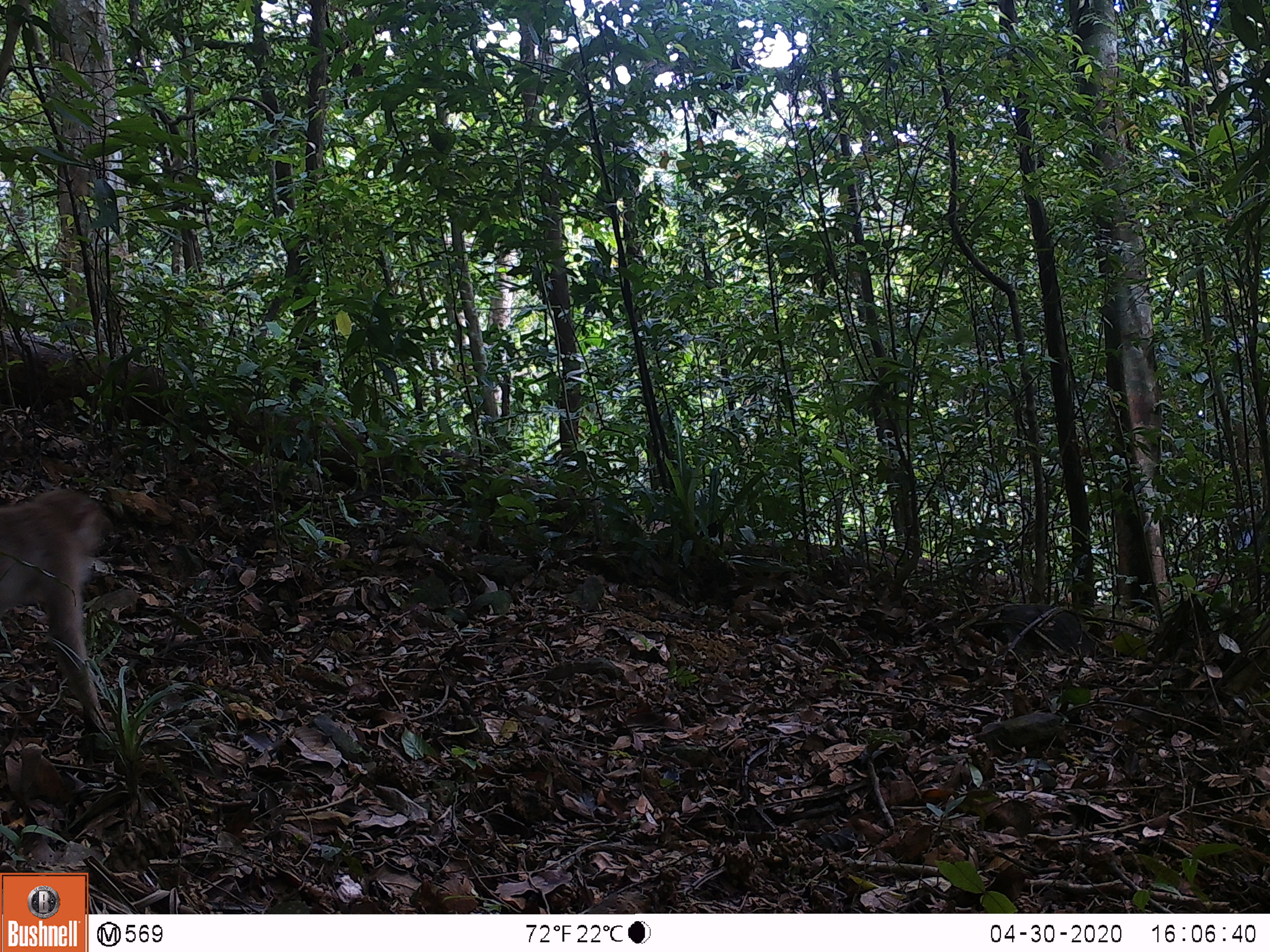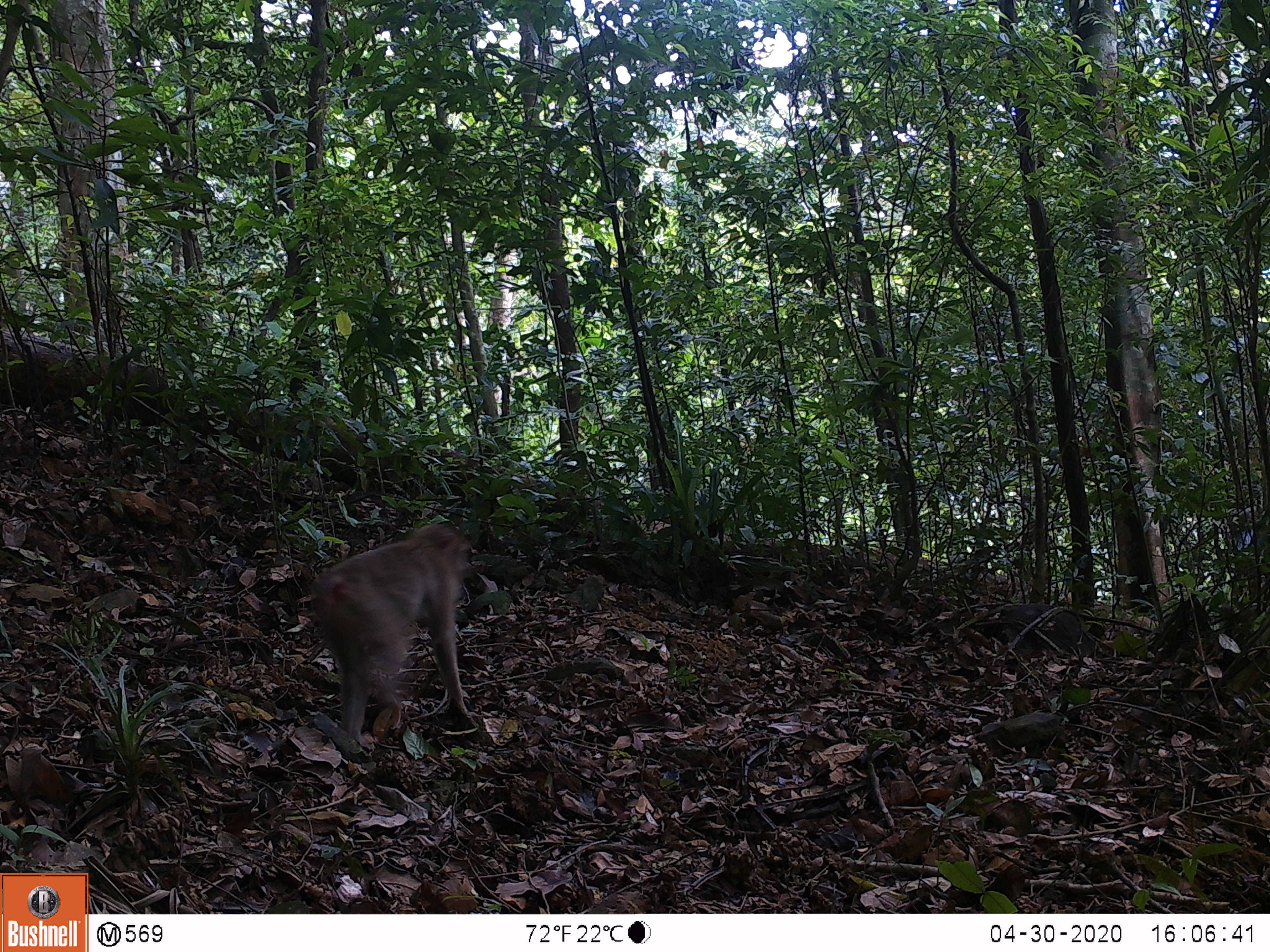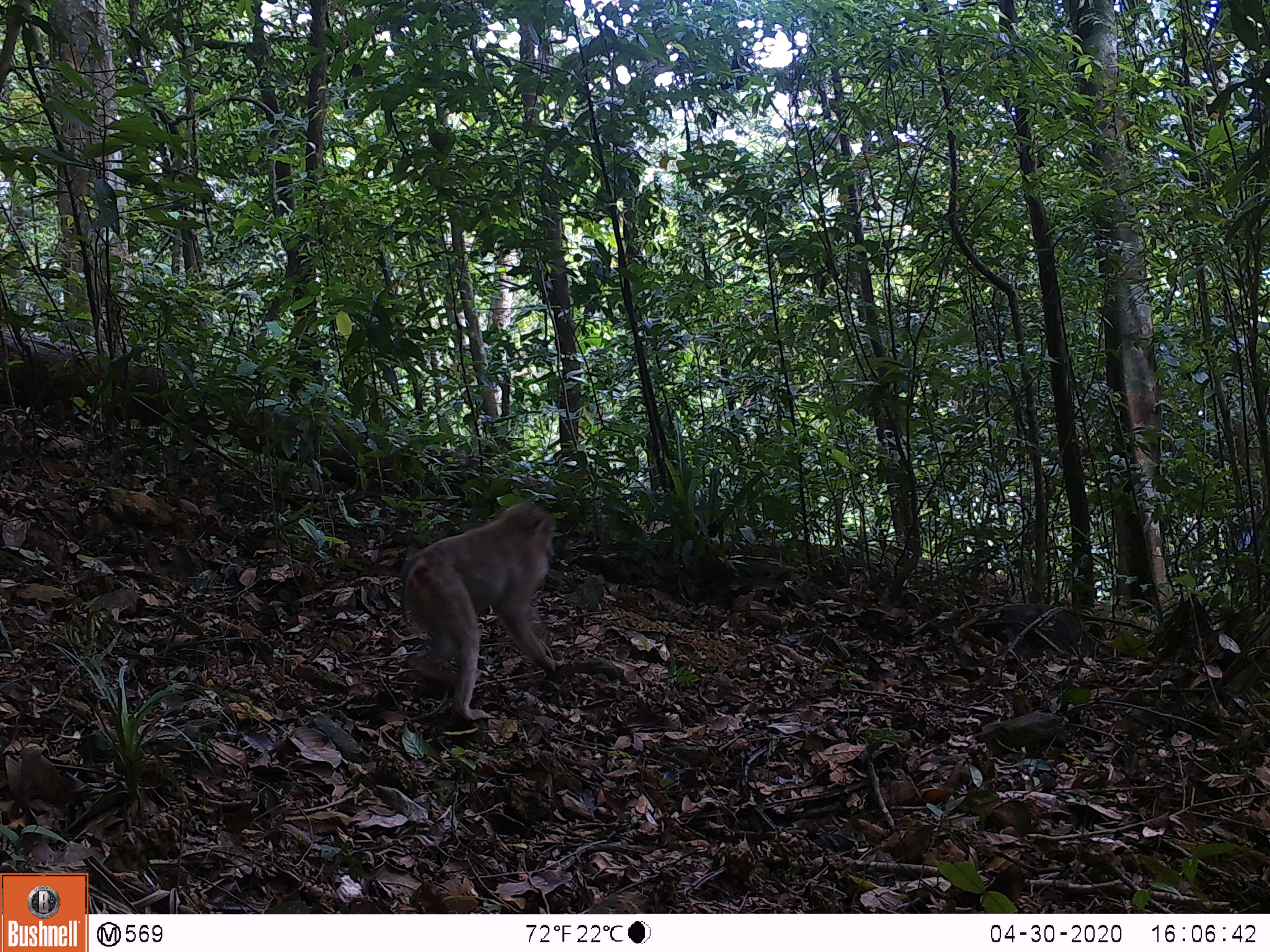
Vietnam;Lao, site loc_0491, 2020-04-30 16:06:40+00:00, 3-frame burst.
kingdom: Animalia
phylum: Chordata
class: Mammalia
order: Primates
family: Cercopithecidae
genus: Macaca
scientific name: Macaca nemestrina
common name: pig-tailed macaque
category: pig tailed macaque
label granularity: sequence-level